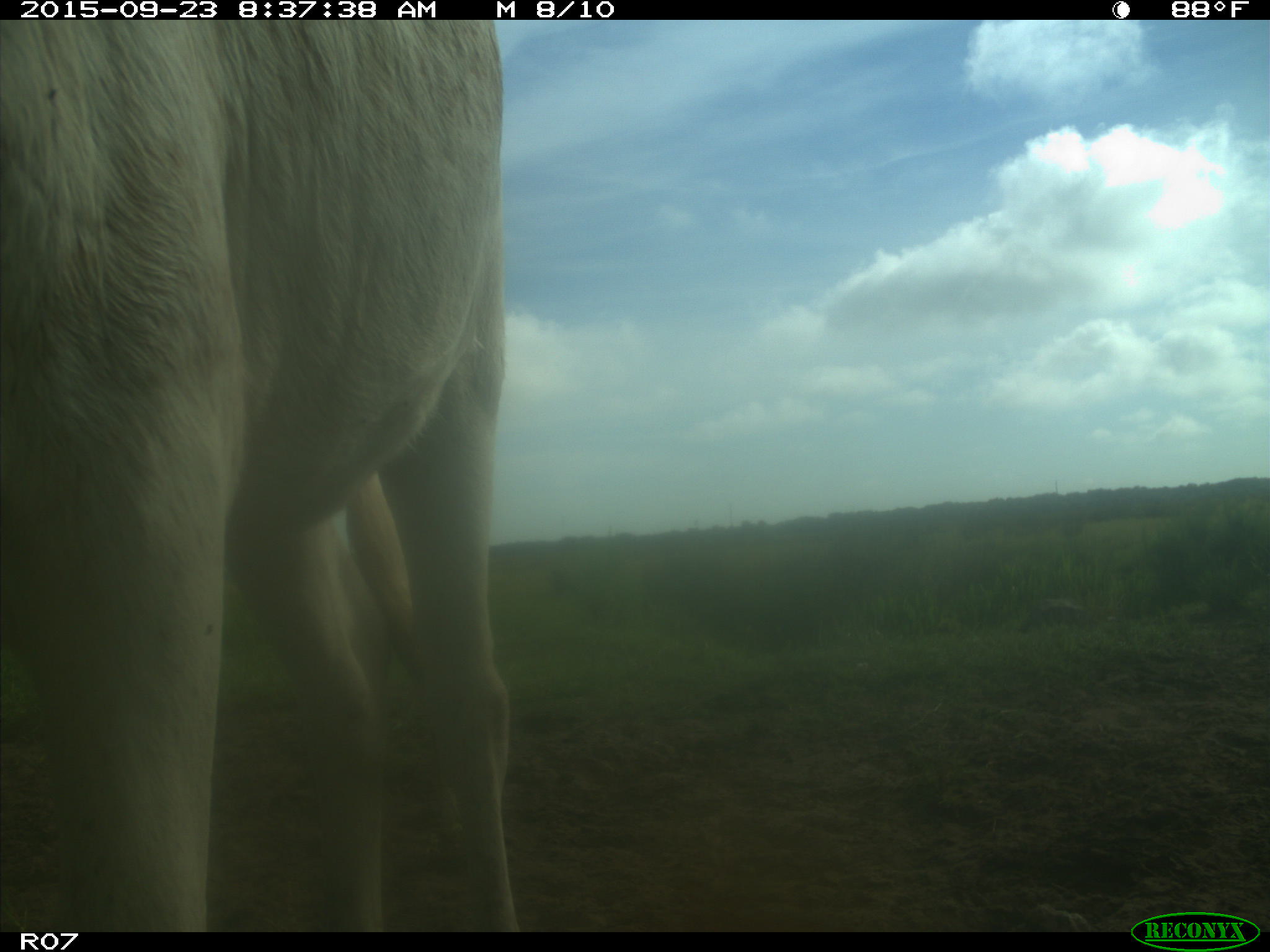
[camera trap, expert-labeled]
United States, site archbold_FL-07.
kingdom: Animalia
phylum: Chordata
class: Mammalia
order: Artiodactyla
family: Bovidae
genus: Bos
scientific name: Bos taurus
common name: domestic cow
Bos taurus (domestic cow).